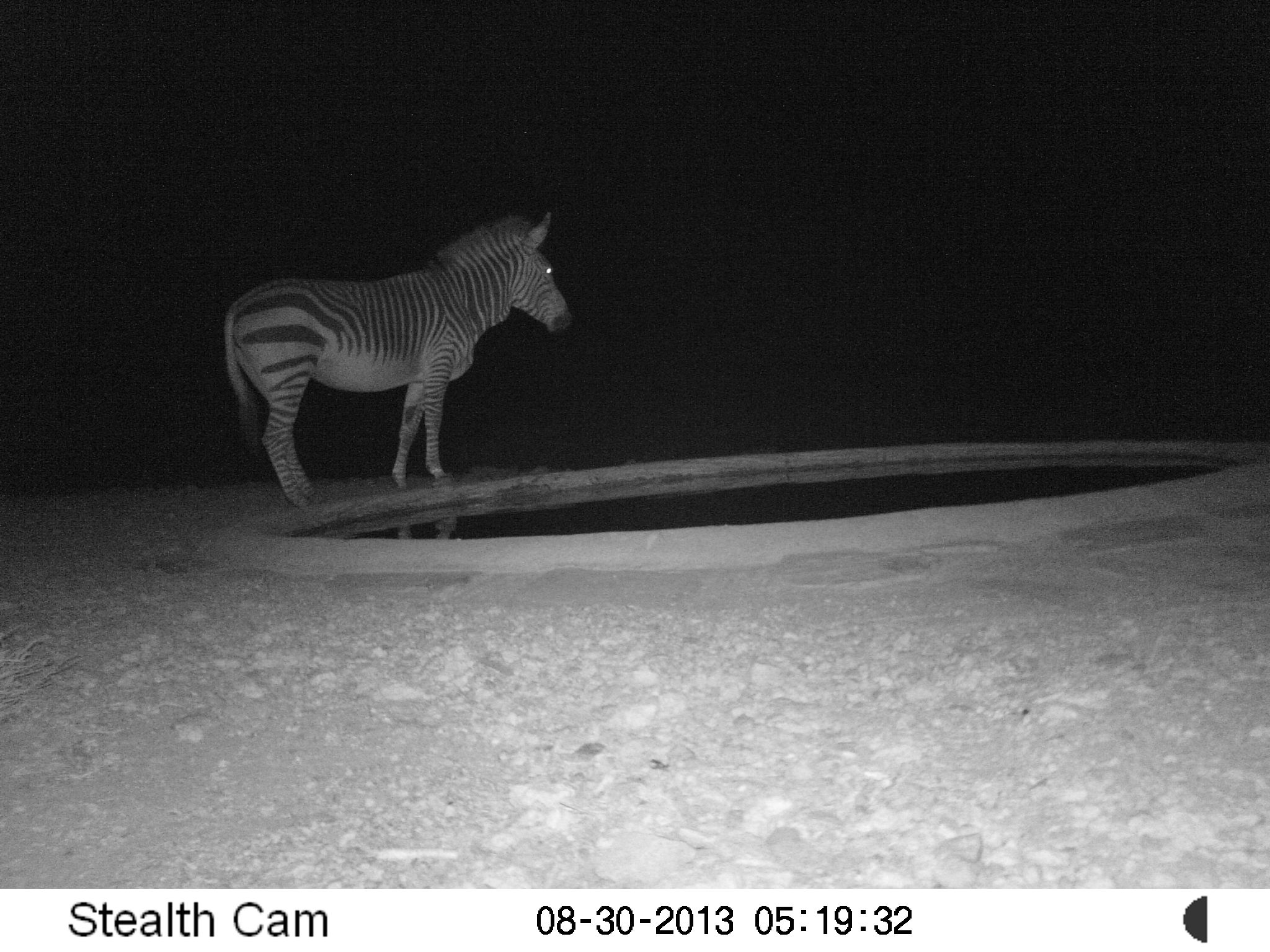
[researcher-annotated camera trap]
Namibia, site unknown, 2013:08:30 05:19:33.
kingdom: Animalia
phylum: Chordata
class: Mammalia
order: Perissodactyla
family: Equidae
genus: Equus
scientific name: Equus zebra hartmannae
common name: hartmann's mountain zebra